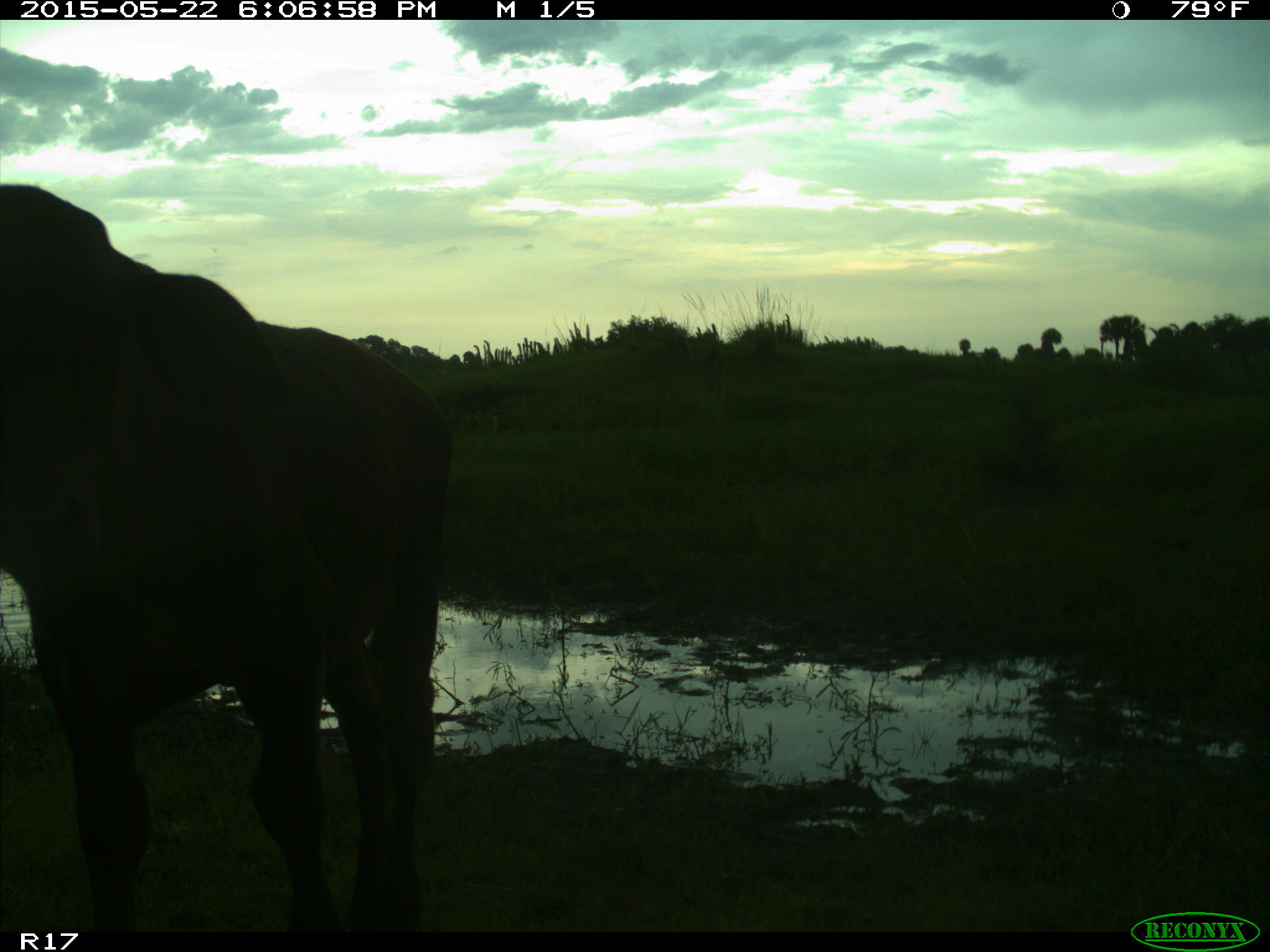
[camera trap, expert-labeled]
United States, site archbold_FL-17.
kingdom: Animalia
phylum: Chordata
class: Mammalia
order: Artiodactyla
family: Bovidae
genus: Bos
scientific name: Bos taurus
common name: domestic cow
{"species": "Bos taurus (domestic cow)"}